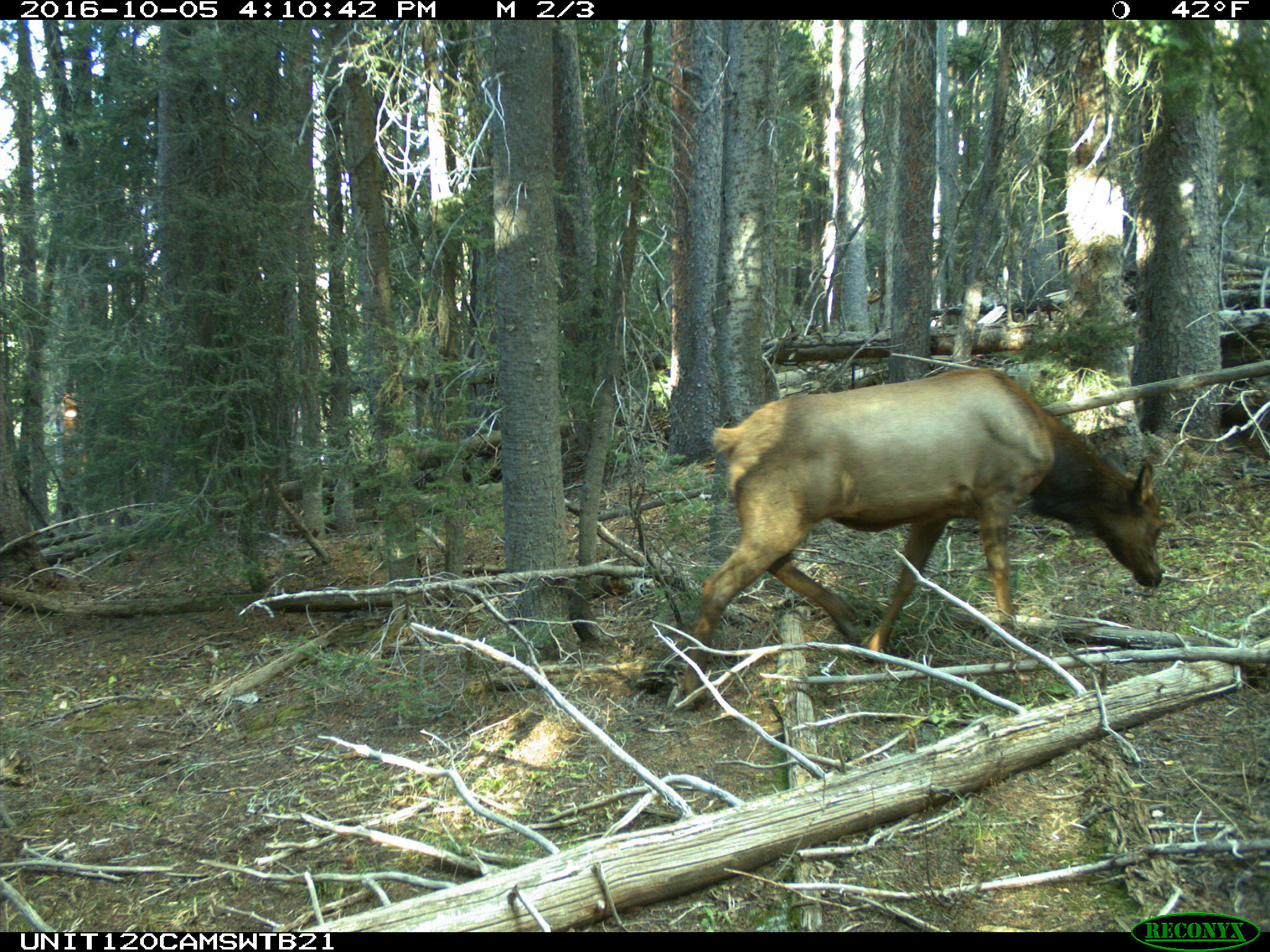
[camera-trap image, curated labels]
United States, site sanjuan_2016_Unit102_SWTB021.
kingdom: Animalia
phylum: Chordata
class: Mammalia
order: Artiodactyla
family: Cervidae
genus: Cervus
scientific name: Cervus elaphus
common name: red deer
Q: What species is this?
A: Cervus elaphus (red deer).